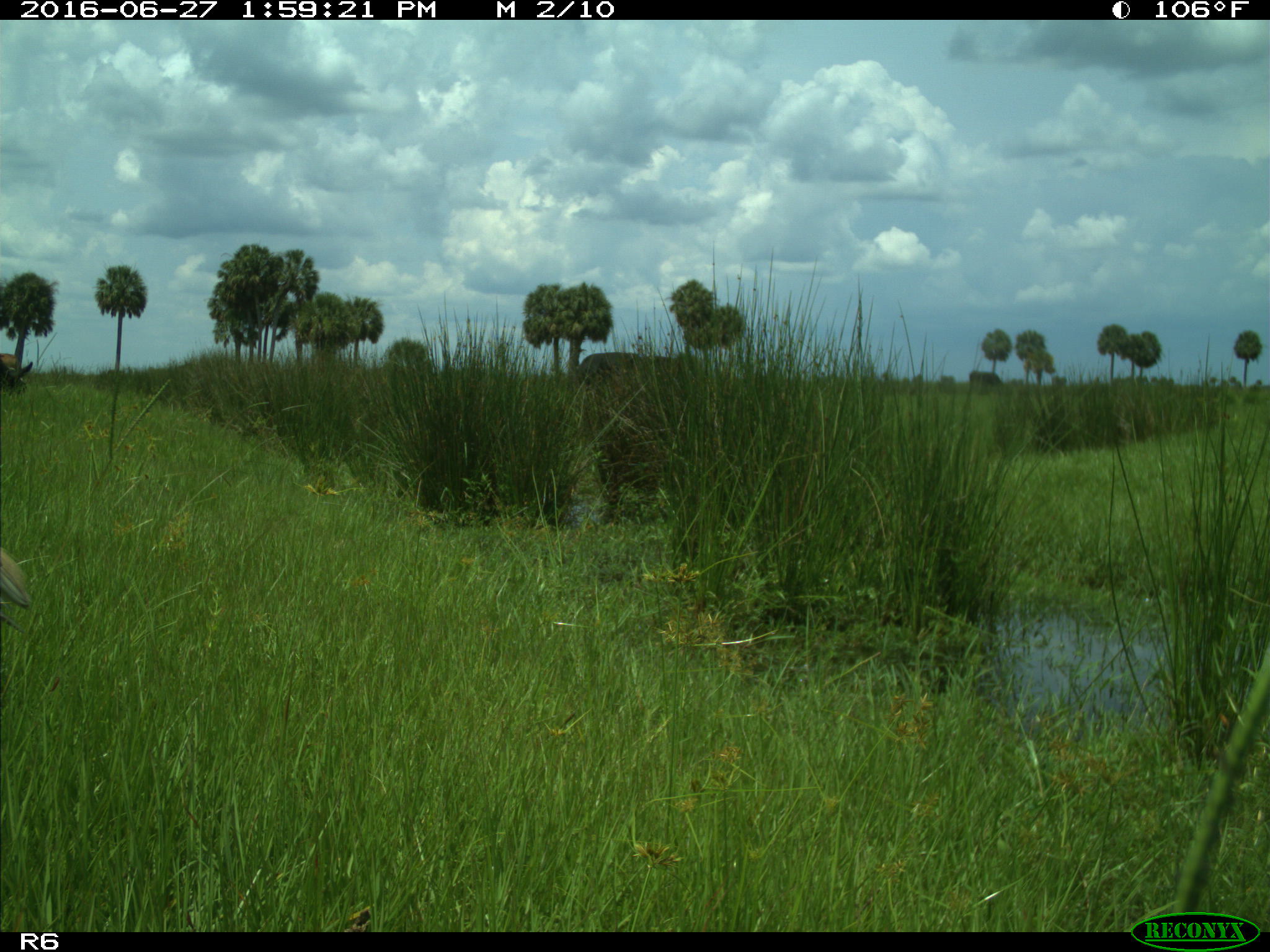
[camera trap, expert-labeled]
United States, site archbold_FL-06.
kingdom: Animalia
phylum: Chordata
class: Mammalia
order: Artiodactyla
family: Bovidae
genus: Bos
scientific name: Bos taurus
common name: domestic cow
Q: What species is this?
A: Bos taurus (domestic cow).